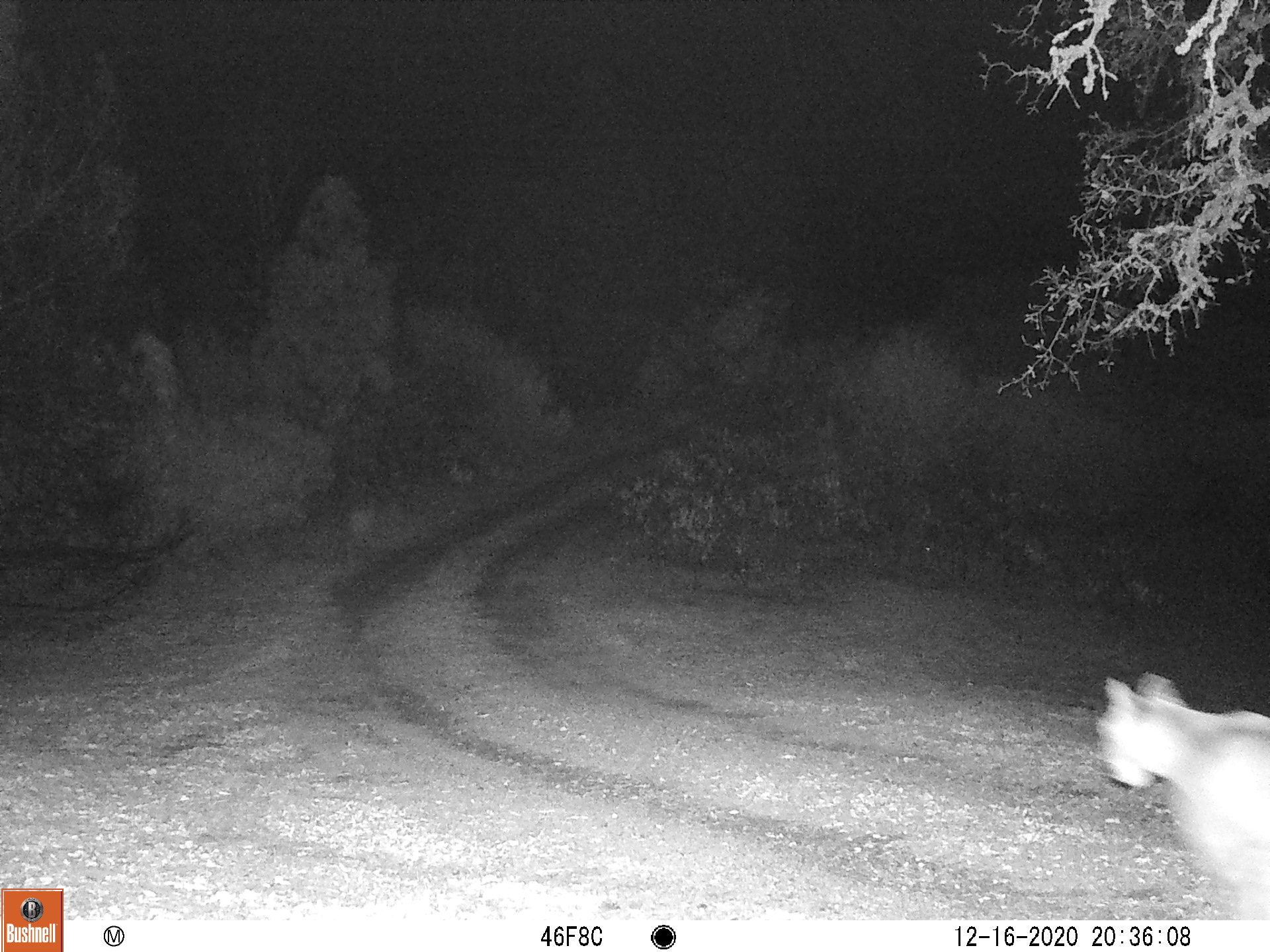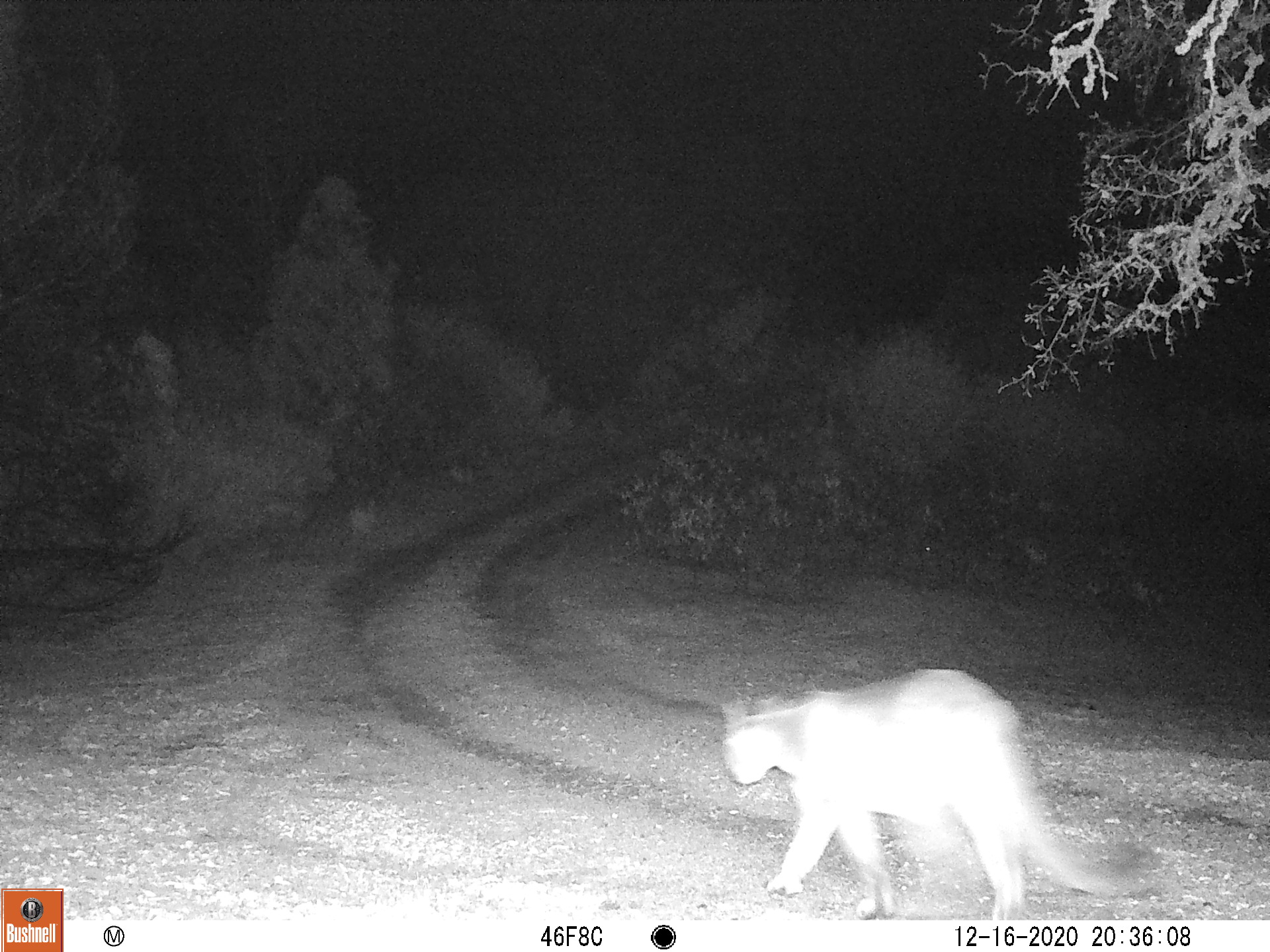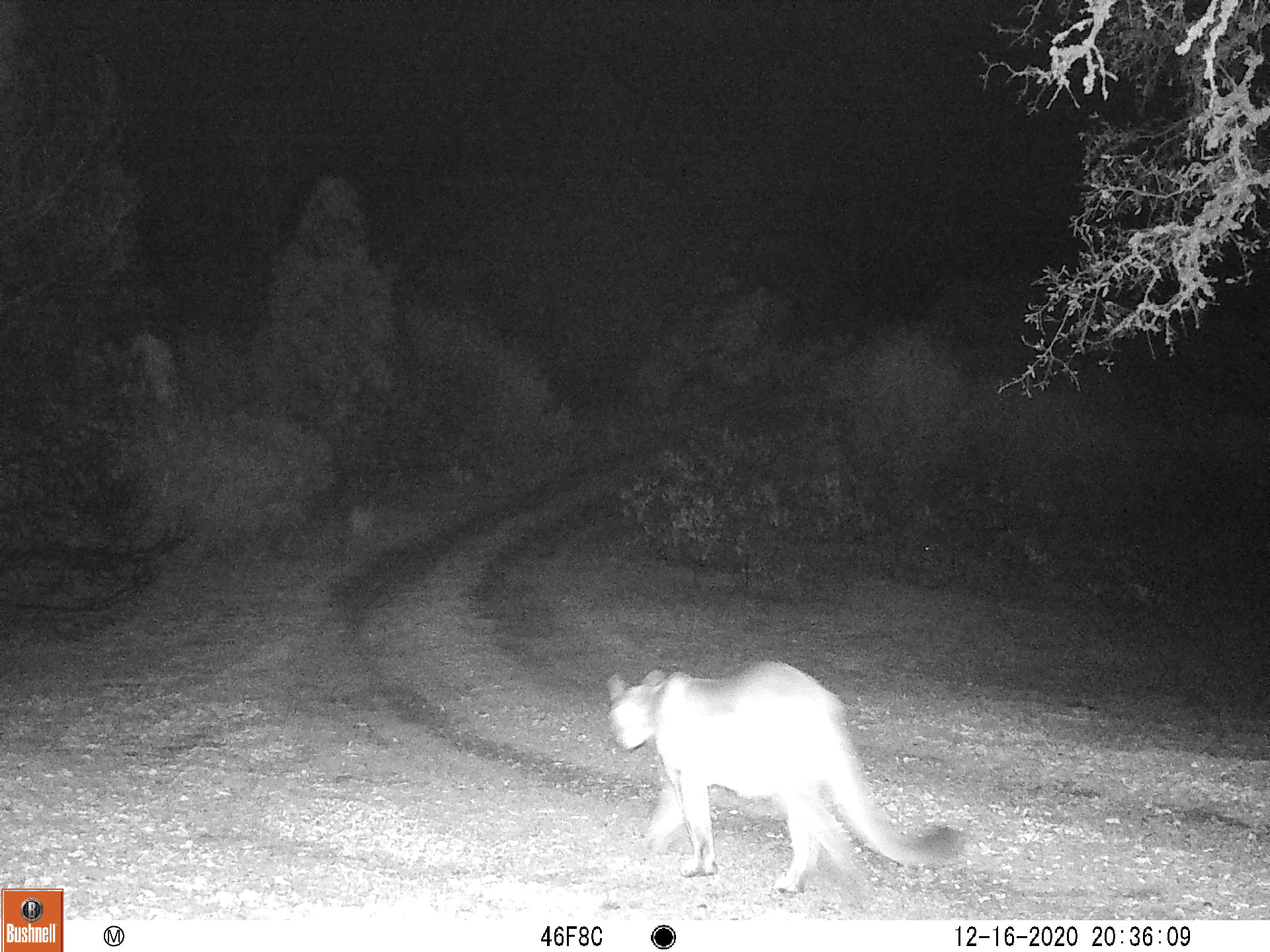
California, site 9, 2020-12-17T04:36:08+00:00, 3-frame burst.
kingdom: Animalia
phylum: Chordata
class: Mammalia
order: Carnivora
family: Felidae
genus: Puma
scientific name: Puma concolor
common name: puma